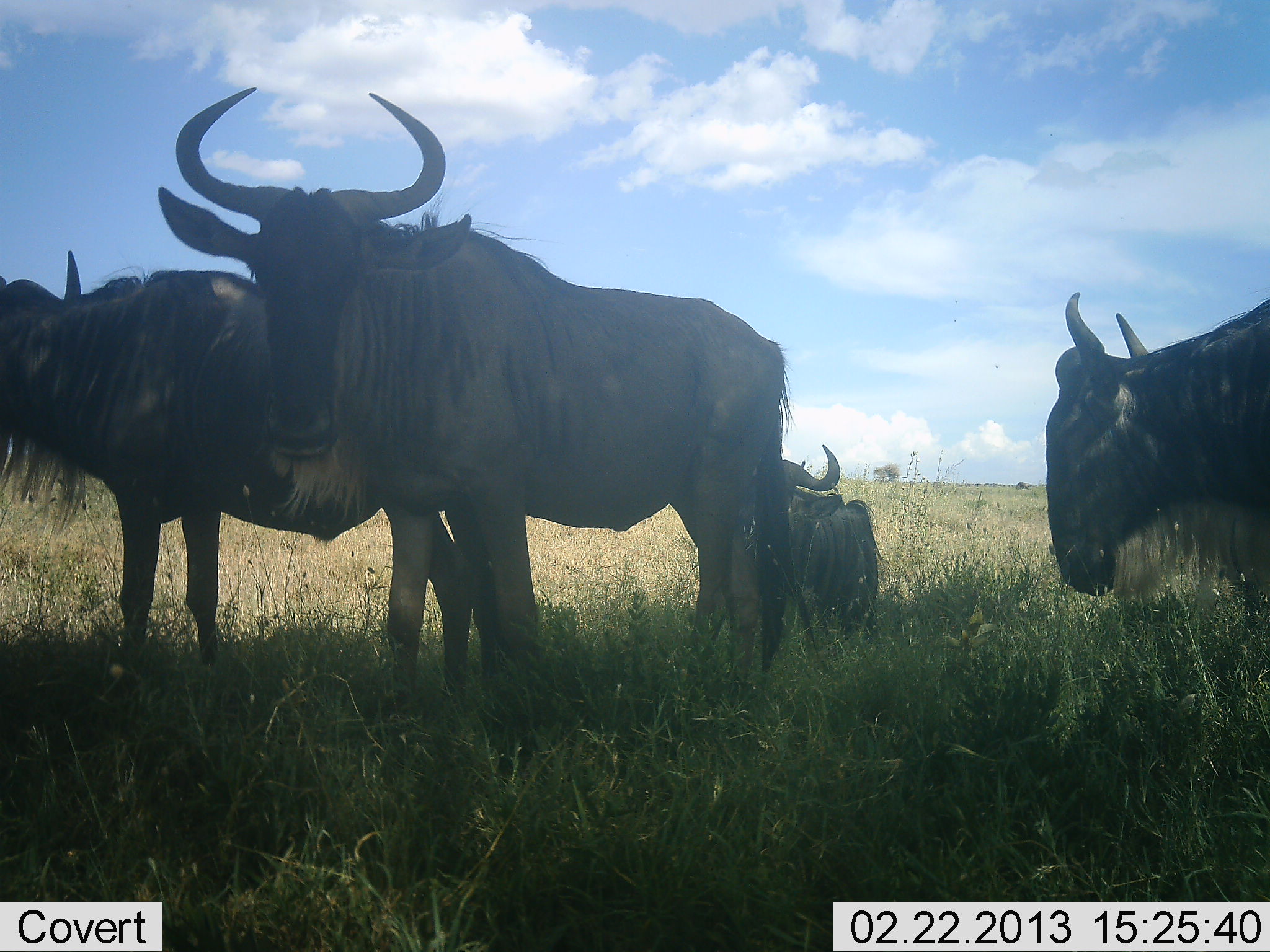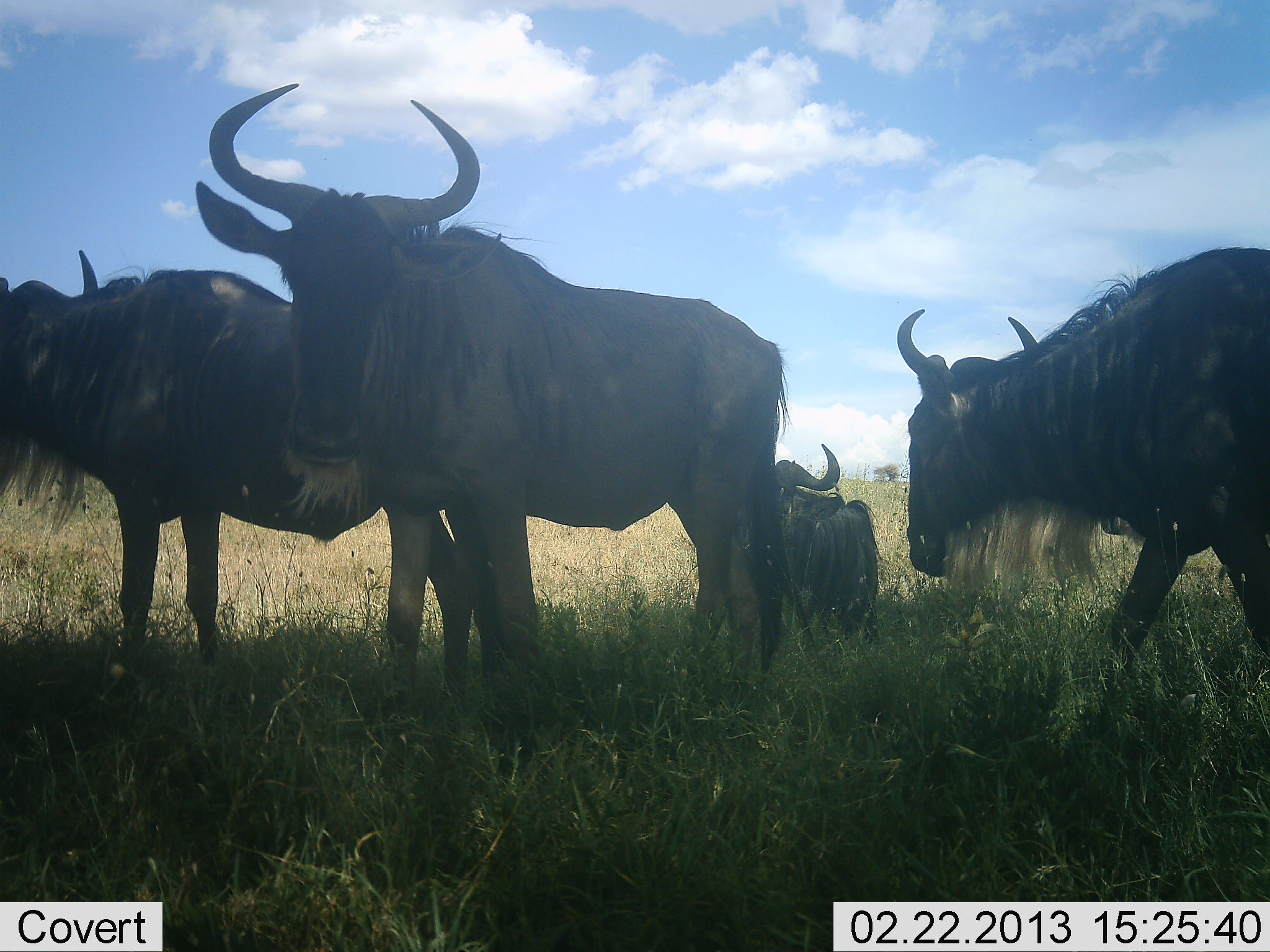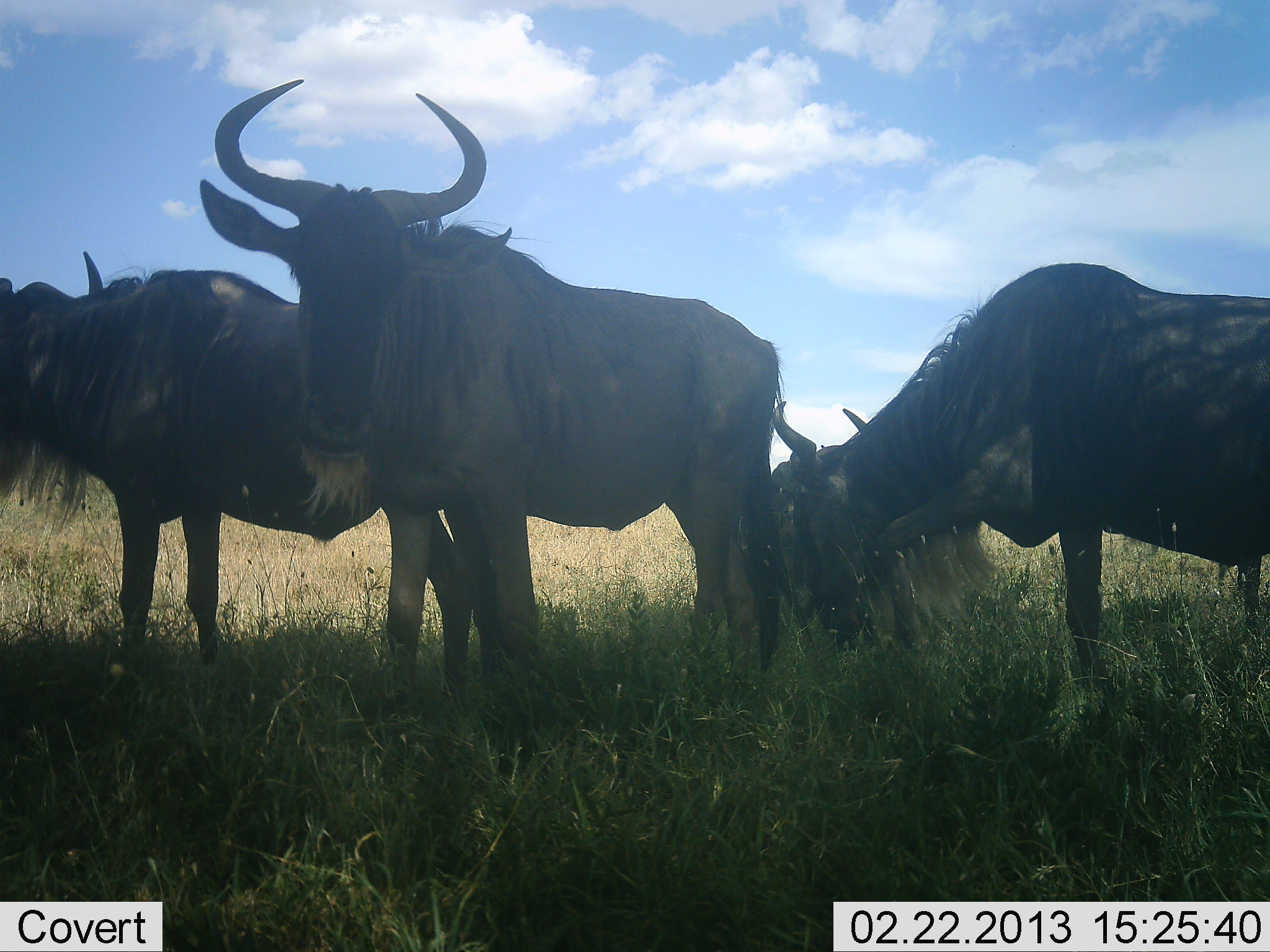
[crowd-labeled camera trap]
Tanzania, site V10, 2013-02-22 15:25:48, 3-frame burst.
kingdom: Animalia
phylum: Chordata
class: Mammalia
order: Artiodactyla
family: Bovidae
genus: Connochaetes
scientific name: Connochaetes taurinus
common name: blue wildebeest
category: wildebeest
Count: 4.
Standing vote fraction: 83%.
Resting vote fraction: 83%.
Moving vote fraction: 61%.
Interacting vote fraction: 4%.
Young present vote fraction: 0%.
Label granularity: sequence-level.